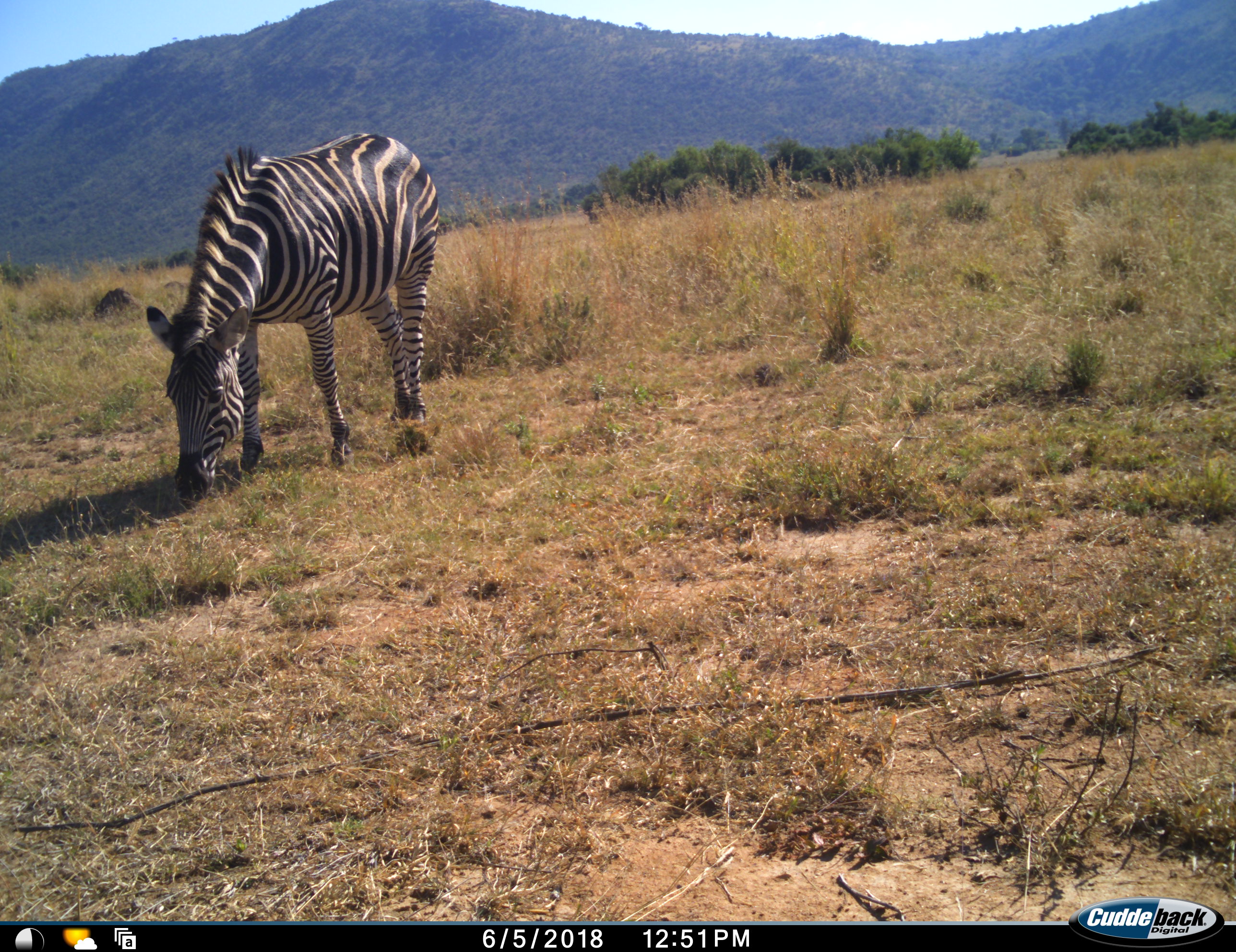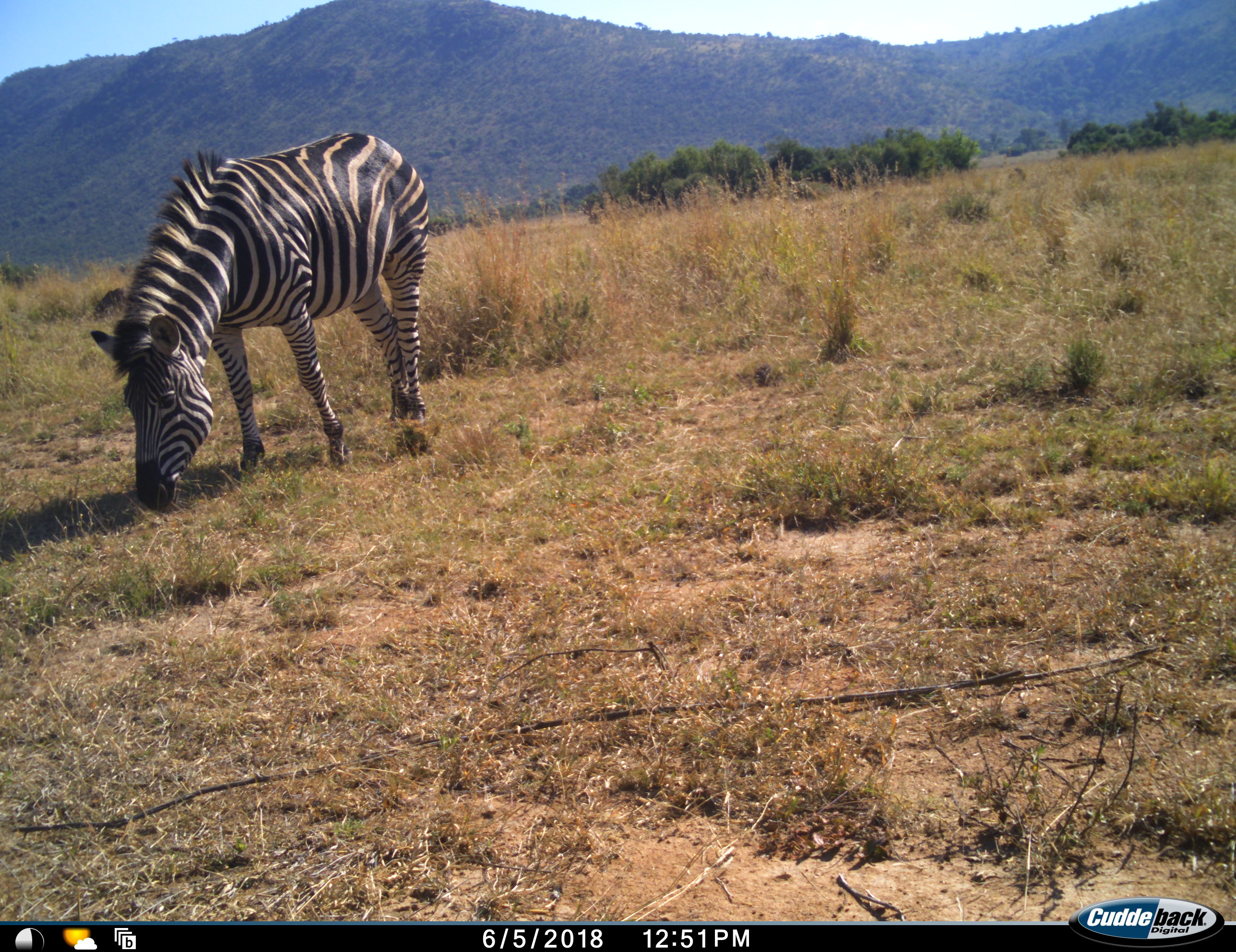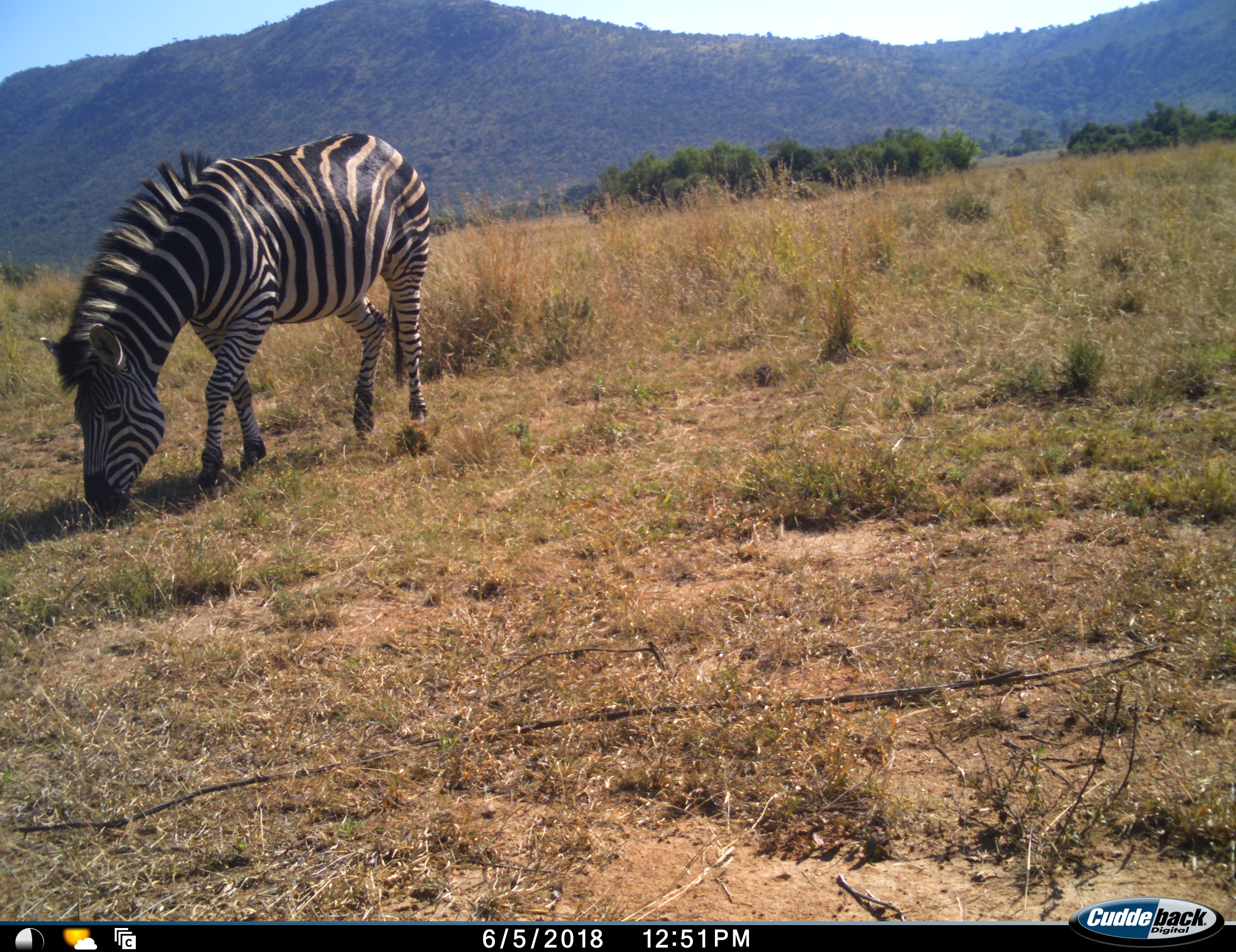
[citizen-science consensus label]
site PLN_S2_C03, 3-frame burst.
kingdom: Animalia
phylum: Chordata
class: Mammalia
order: Perissodactyla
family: Equidae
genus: Equus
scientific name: Equus quagga burchellii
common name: burchell's zebra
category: zebraburchells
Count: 1.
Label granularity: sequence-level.